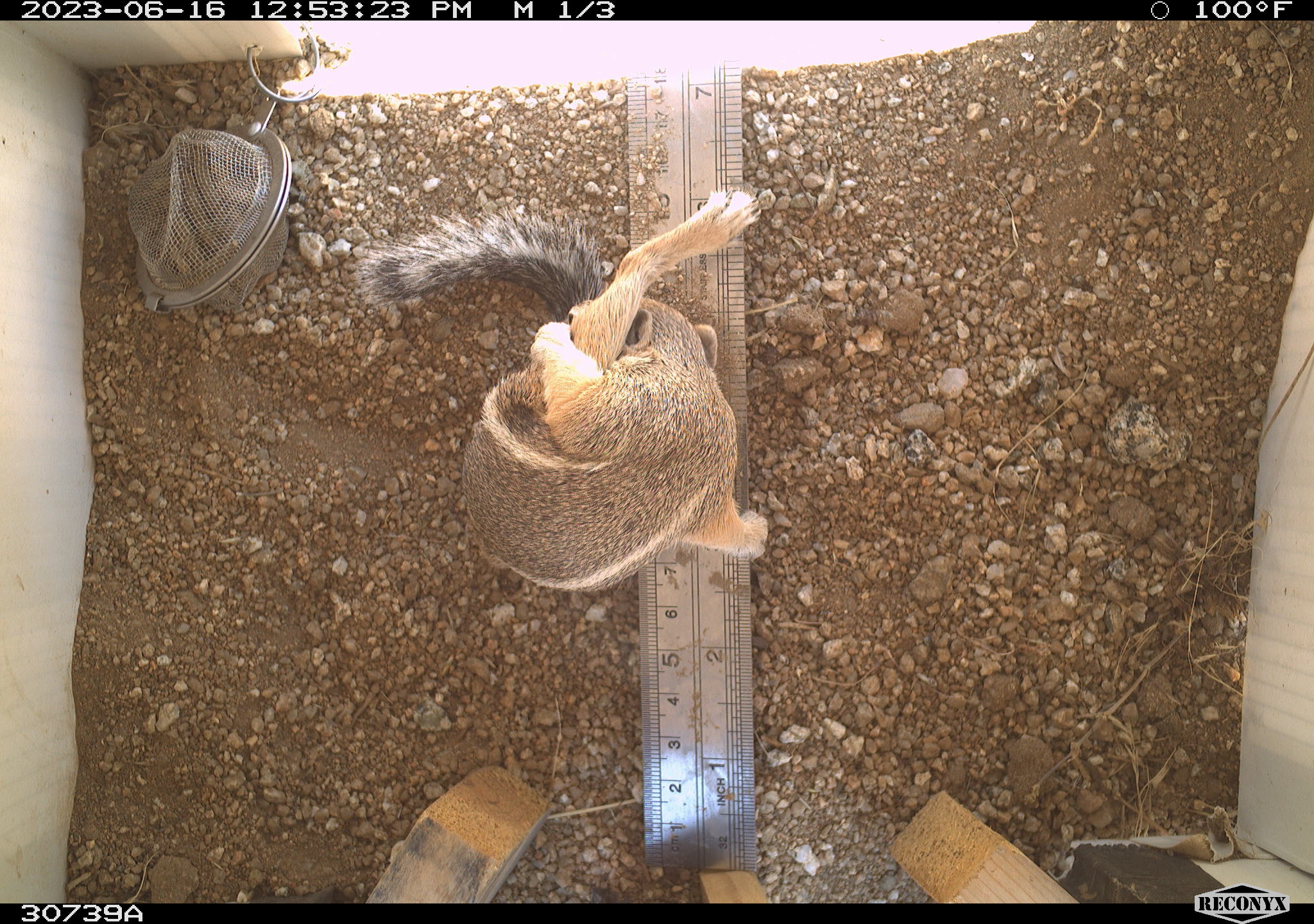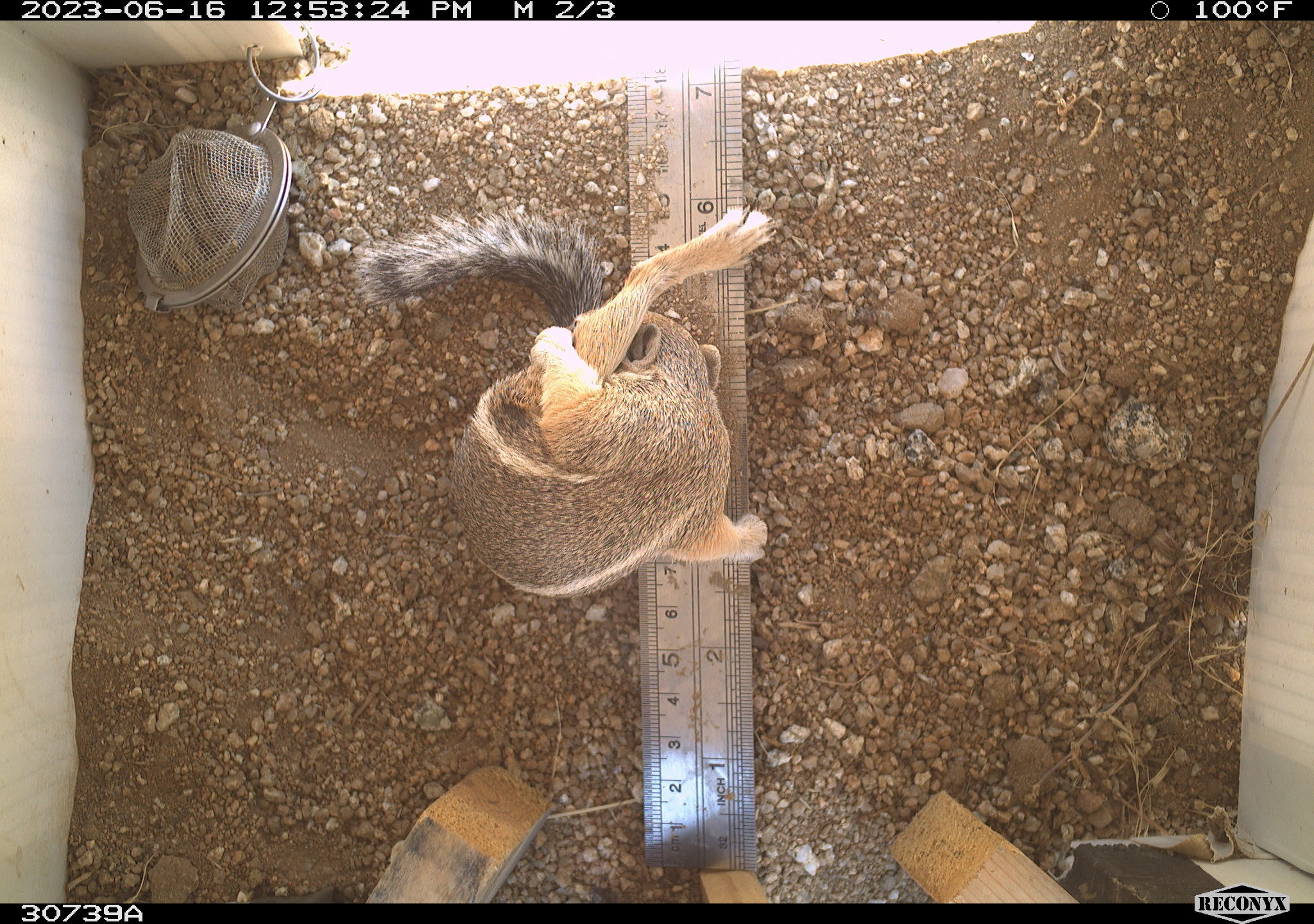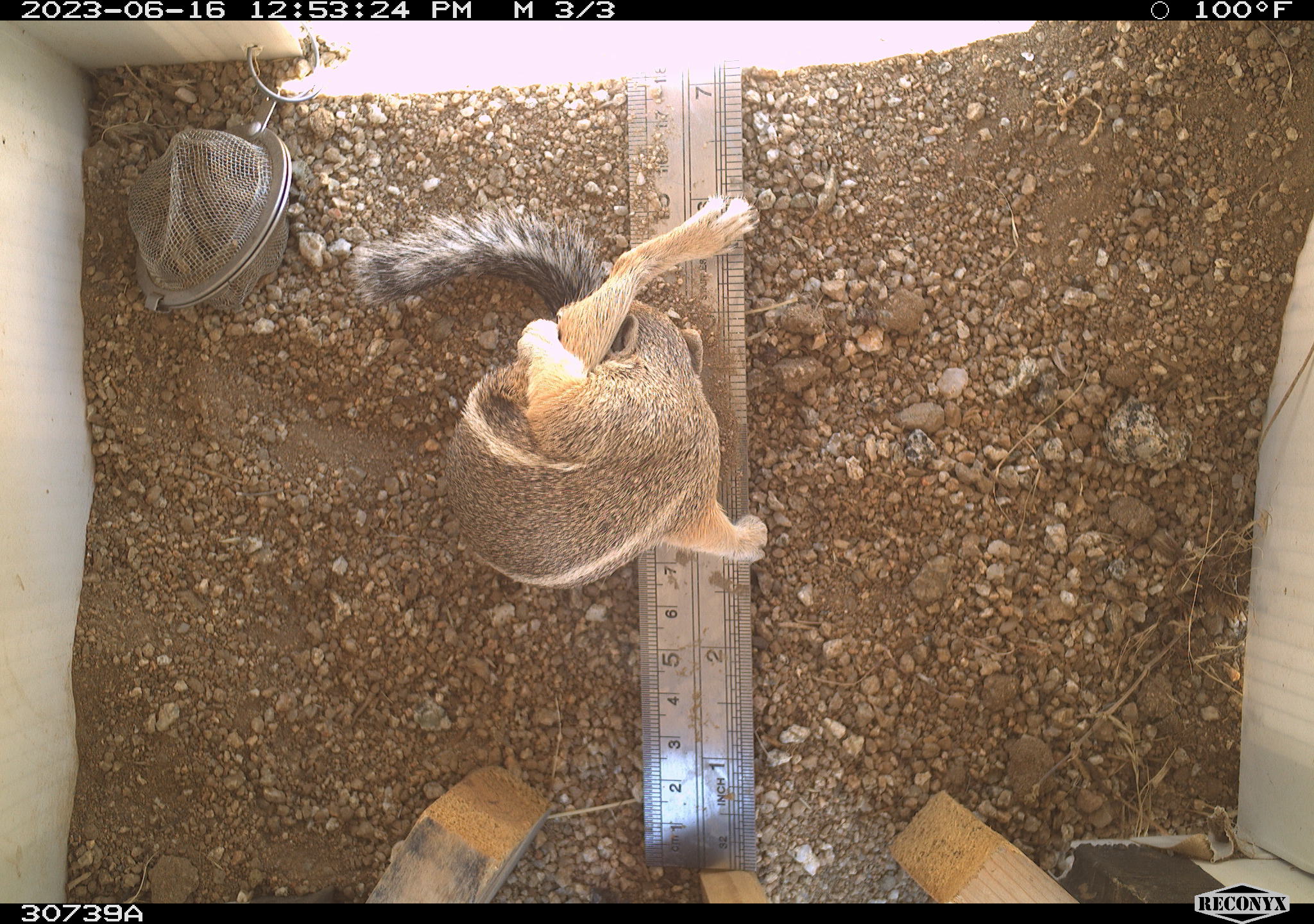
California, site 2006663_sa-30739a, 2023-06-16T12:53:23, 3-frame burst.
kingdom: Animalia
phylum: Chordata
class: Mammalia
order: Rodentia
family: Sciuridae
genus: Ammospermophilus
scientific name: Ammospermophilus leucurus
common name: white-tailed antelope squirrel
White-tailed antelope squirrel (Ammospermophilus leucurus).